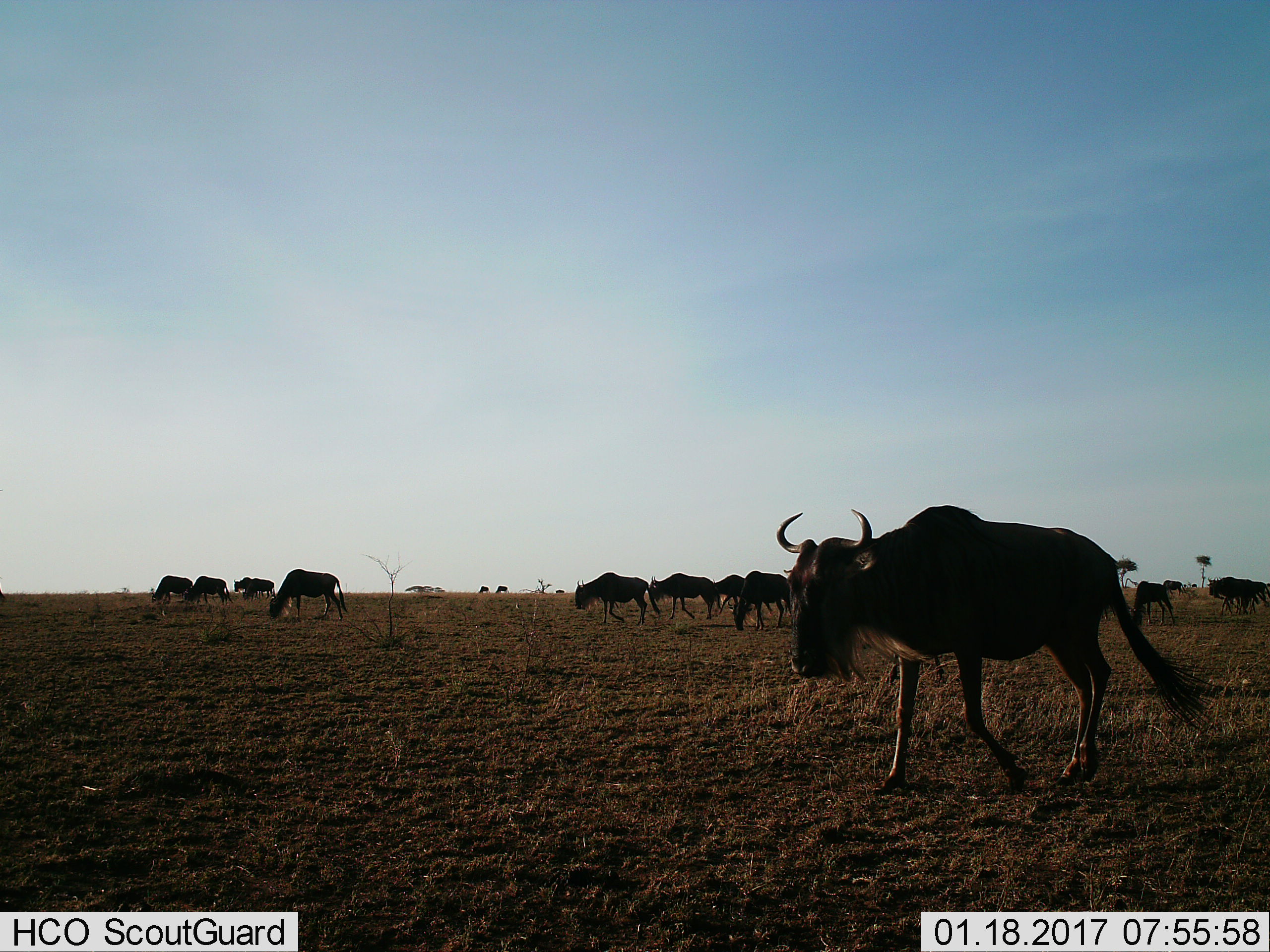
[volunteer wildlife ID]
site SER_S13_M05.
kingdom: Animalia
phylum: Chordata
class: Mammalia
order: Artiodactyla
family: Bovidae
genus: Connochaetes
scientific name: Connochaetes taurinus taurinus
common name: blue wildebeest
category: wildebeestblue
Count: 11-50.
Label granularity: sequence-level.